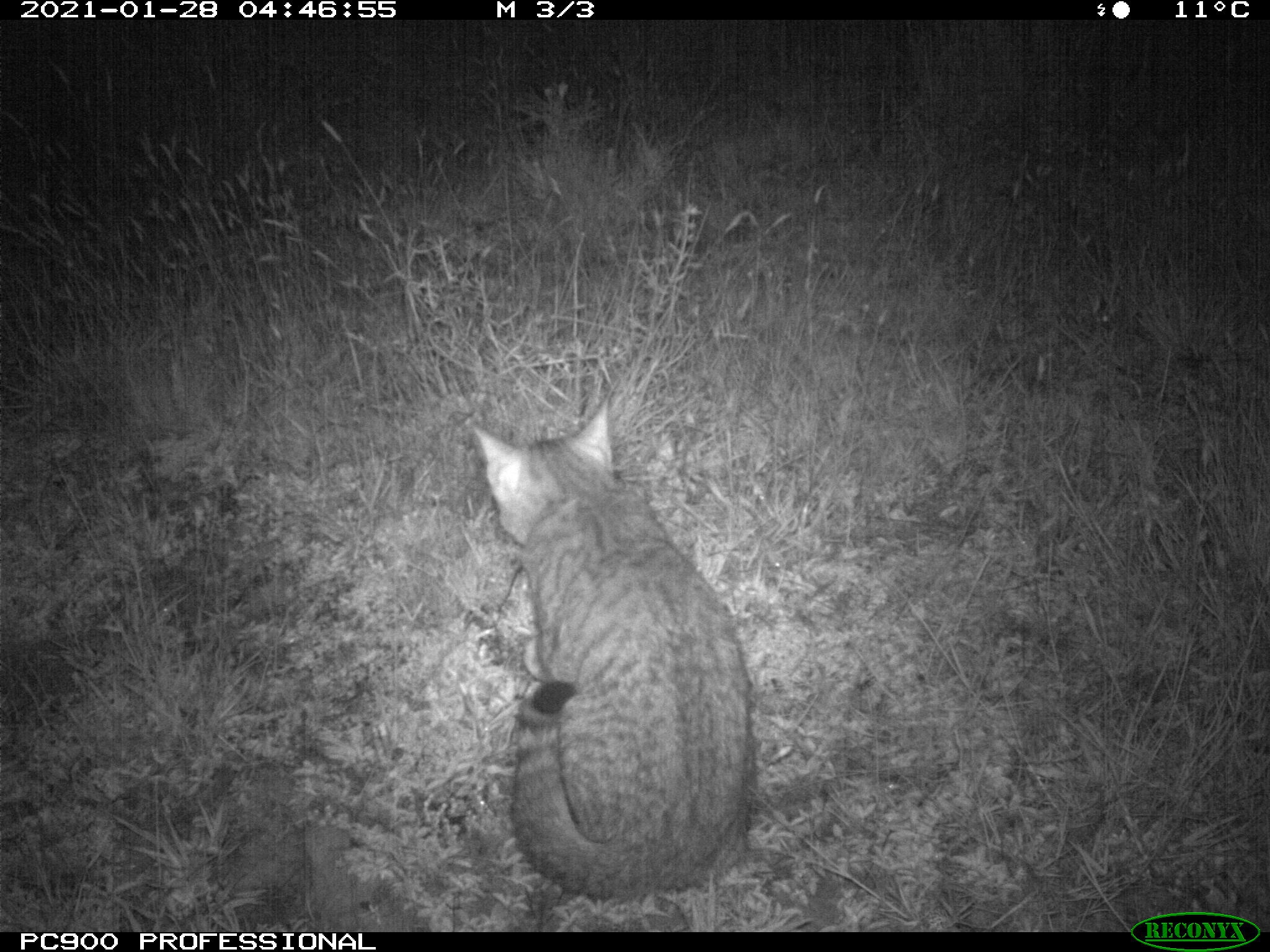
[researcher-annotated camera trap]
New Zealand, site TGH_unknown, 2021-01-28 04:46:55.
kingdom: Animalia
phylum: Chordata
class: Mammalia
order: Carnivora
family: Felidae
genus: Felis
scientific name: Felis catus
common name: domestic cat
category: cat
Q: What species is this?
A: Cat (domestic cat) (Felis catus).